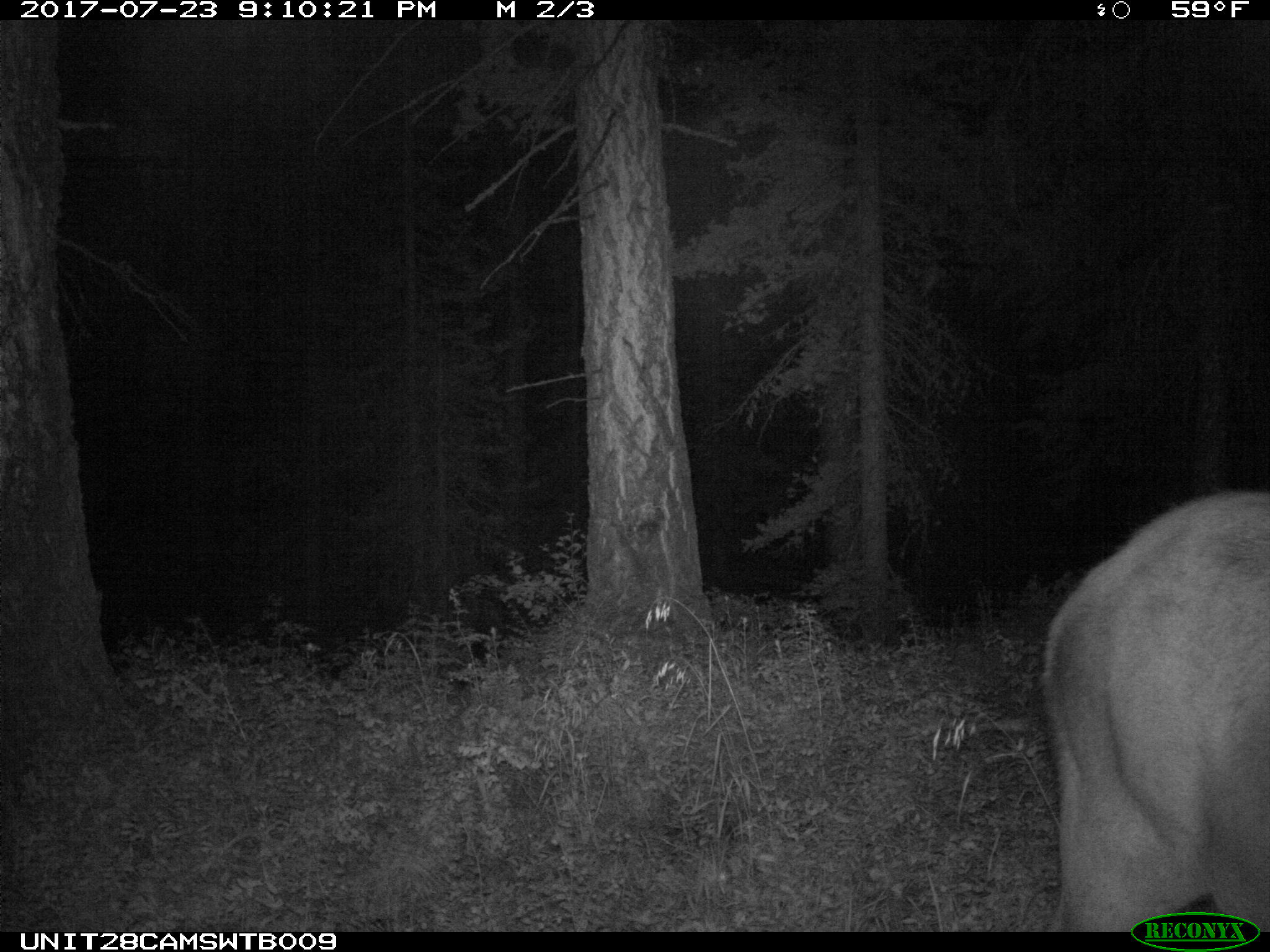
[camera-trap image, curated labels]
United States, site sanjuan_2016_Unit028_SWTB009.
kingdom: Animalia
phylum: Chordata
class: Mammalia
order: Artiodactyla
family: Cervidae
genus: Cervus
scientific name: Cervus elaphus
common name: red deer